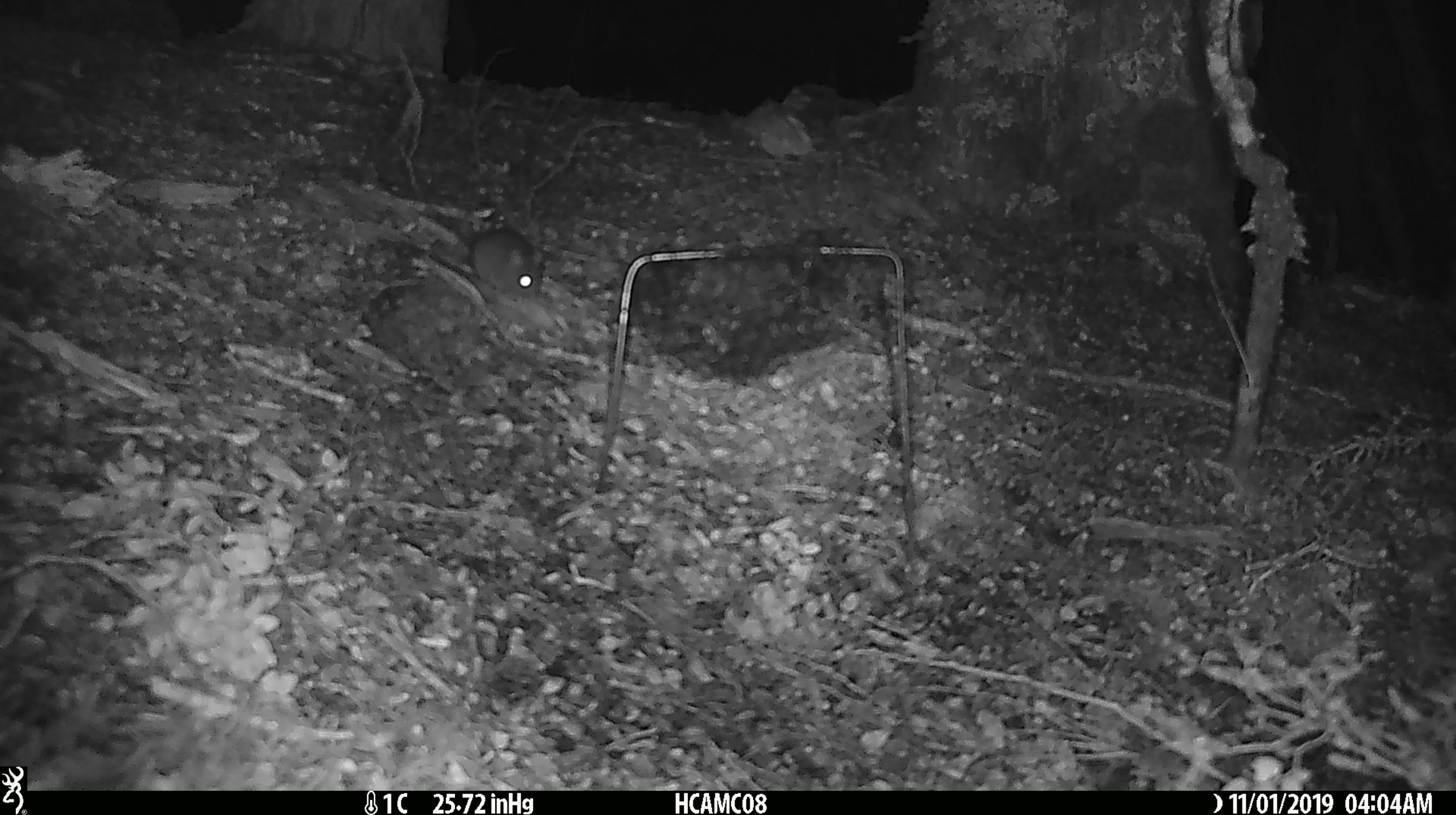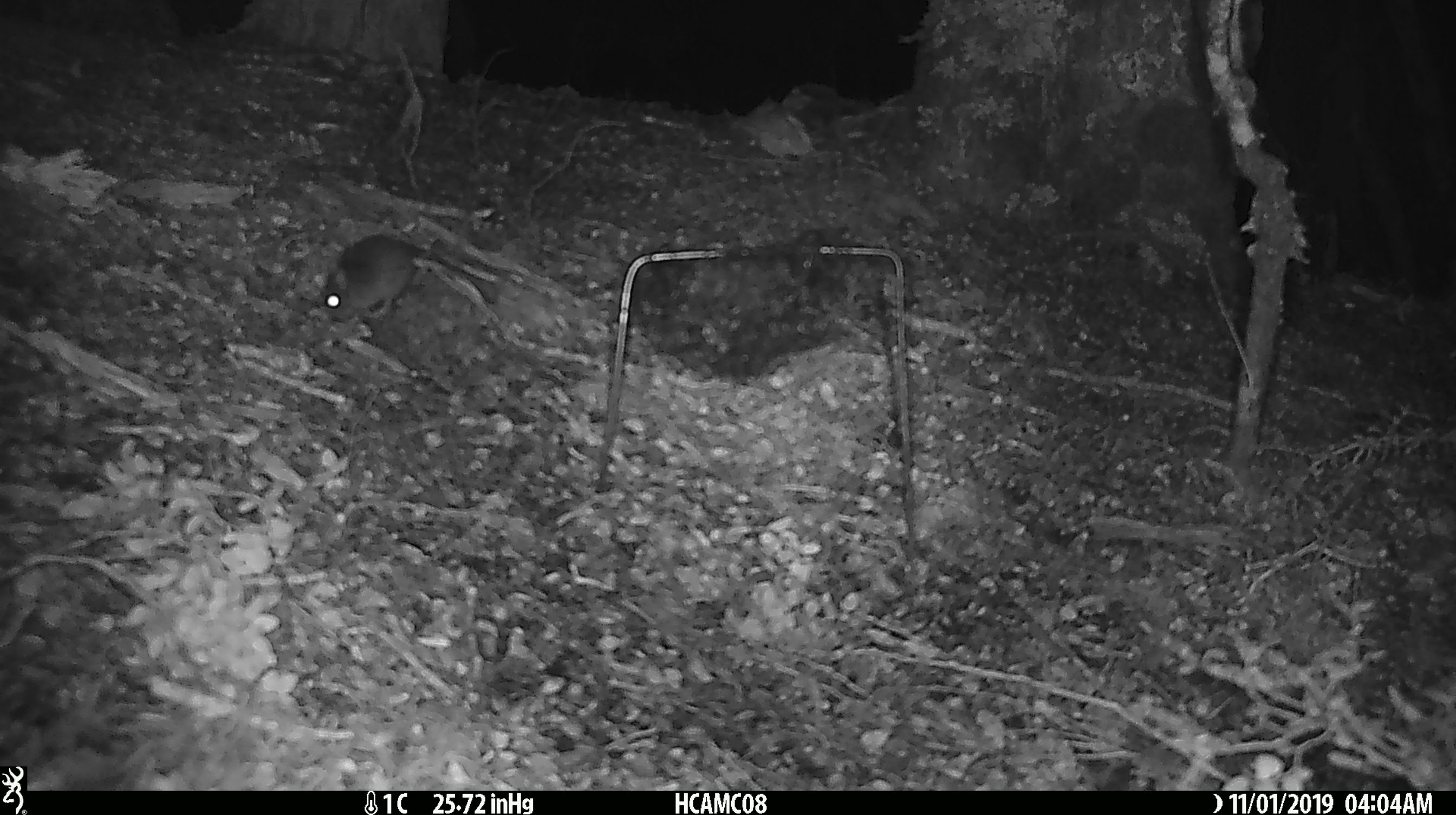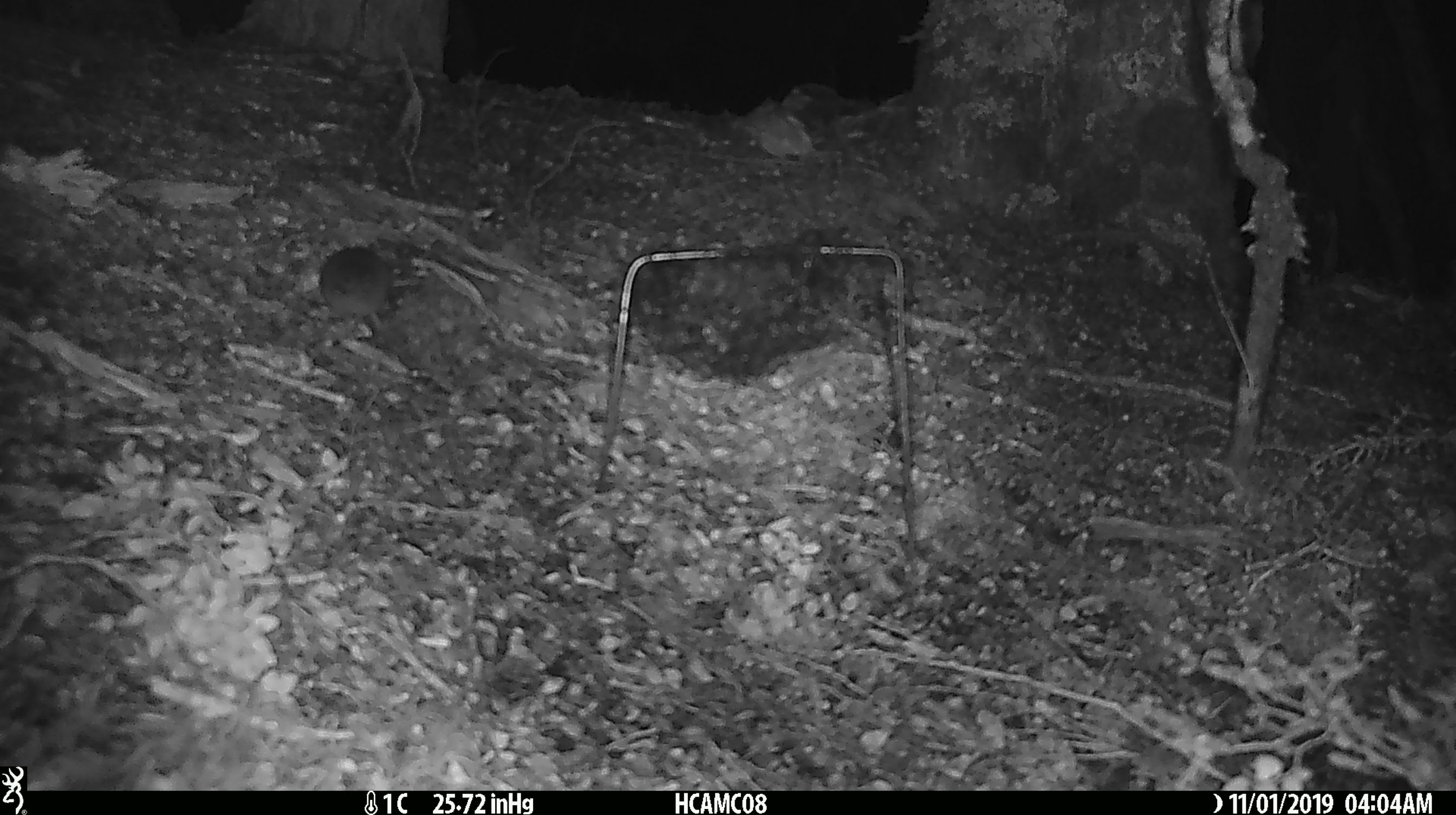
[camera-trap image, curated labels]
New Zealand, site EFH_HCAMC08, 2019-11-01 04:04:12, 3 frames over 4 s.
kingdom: Animalia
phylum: Chordata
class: Mammalia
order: Rodentia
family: Muridae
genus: Mus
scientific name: Mus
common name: mouse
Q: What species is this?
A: Mouse (Mus).